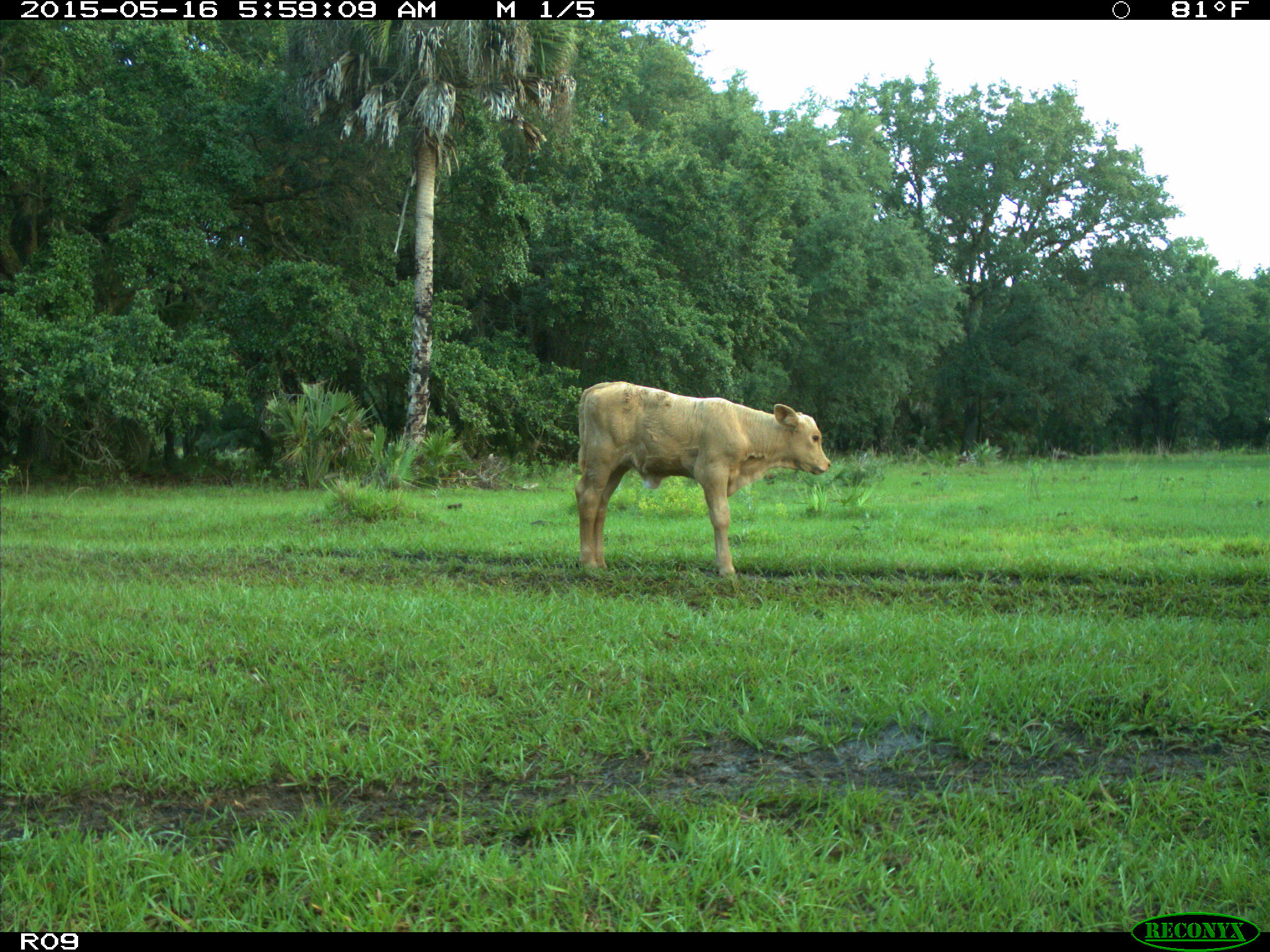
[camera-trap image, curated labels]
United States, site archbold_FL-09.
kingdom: Animalia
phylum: Chordata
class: Mammalia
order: Artiodactyla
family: Bovidae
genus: Bos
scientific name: Bos taurus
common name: domestic cow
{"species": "Bos taurus (domestic cow)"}